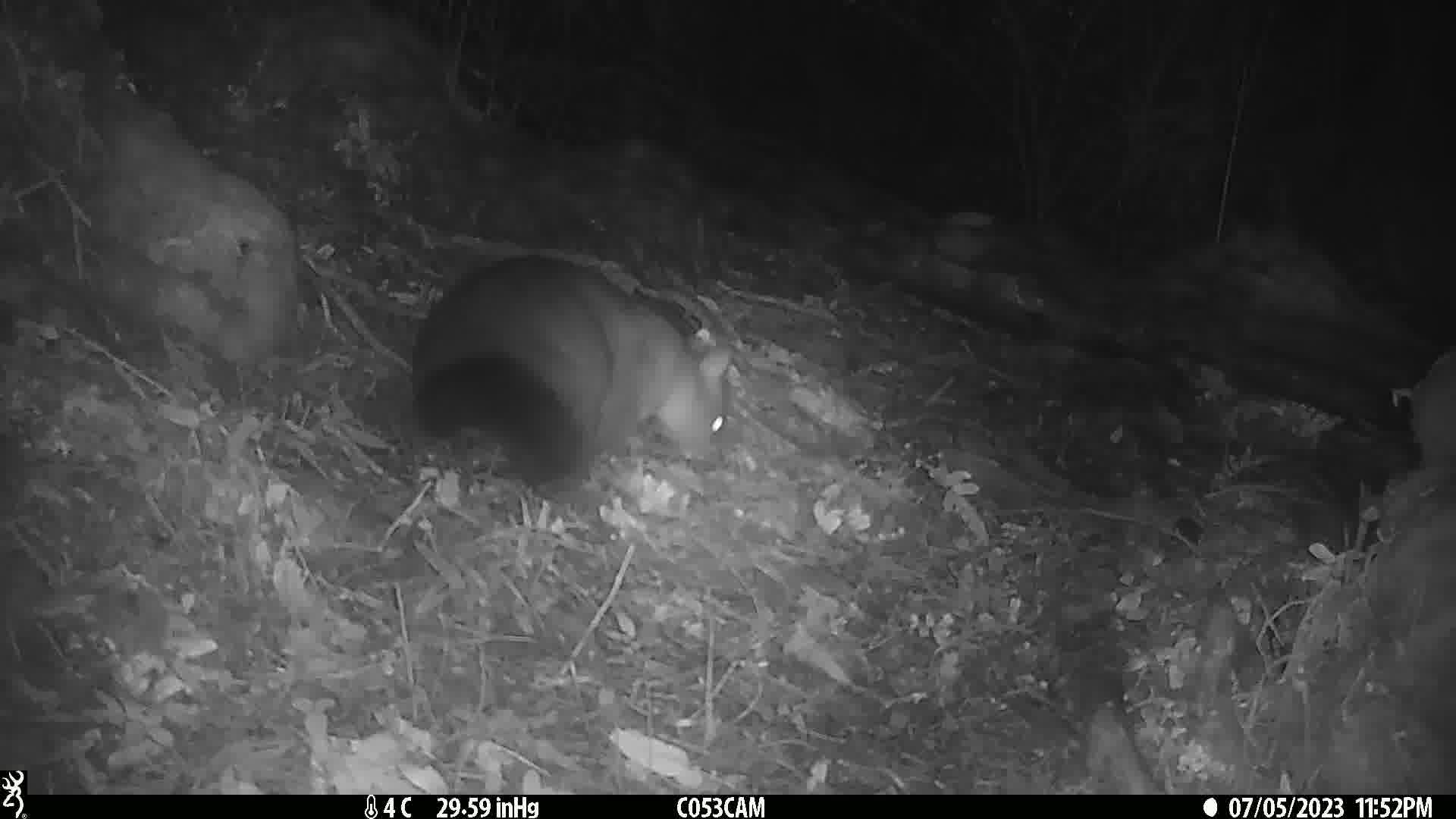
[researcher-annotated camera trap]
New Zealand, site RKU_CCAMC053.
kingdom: Animalia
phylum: Chordata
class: Mammalia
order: Diprotodontia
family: Phalangeridae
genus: Trichosurus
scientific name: Trichosurus vulpecula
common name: common brushtail possum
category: possum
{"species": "possum (common brushtail possum) (Trichosurus vulpecula)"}